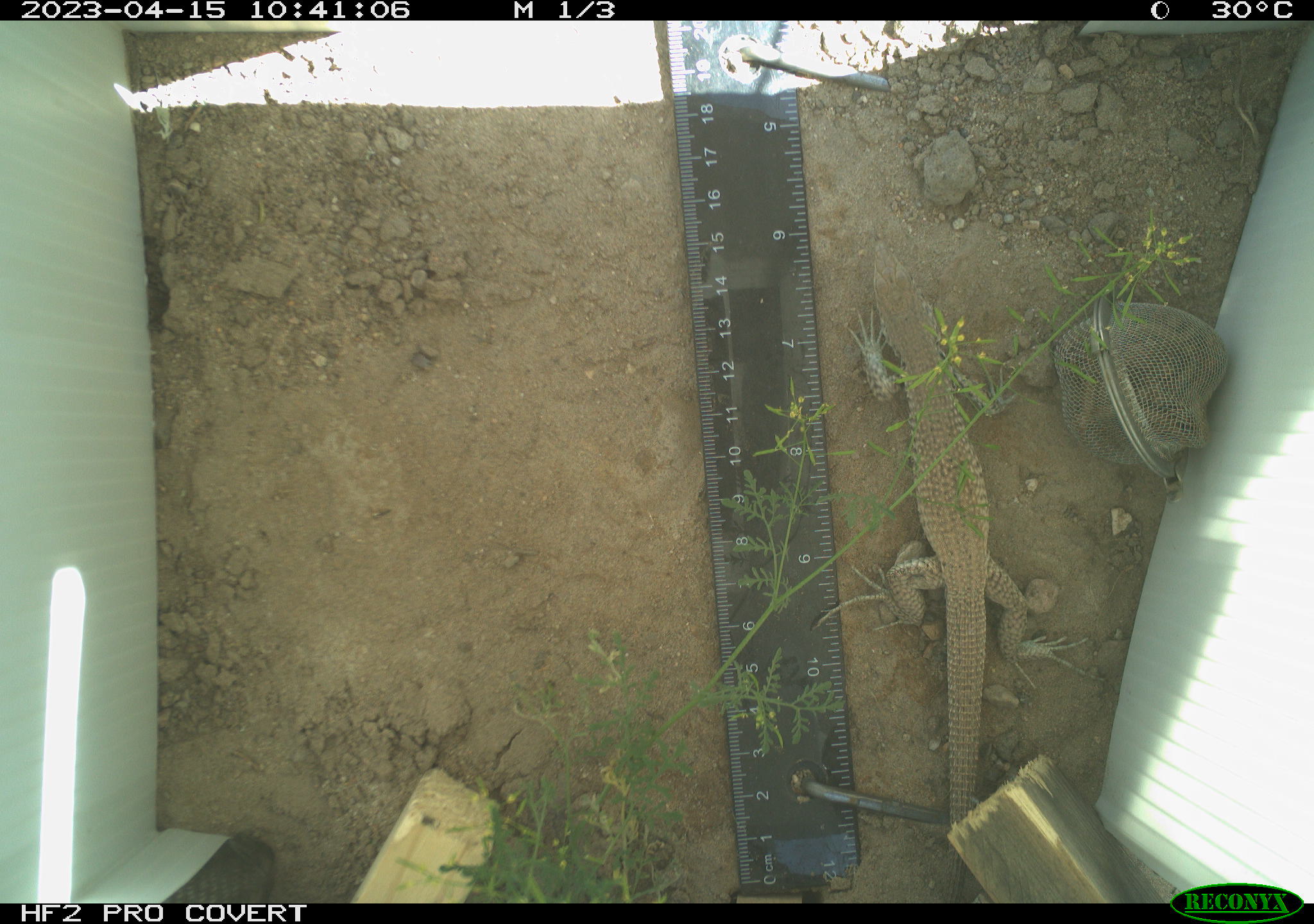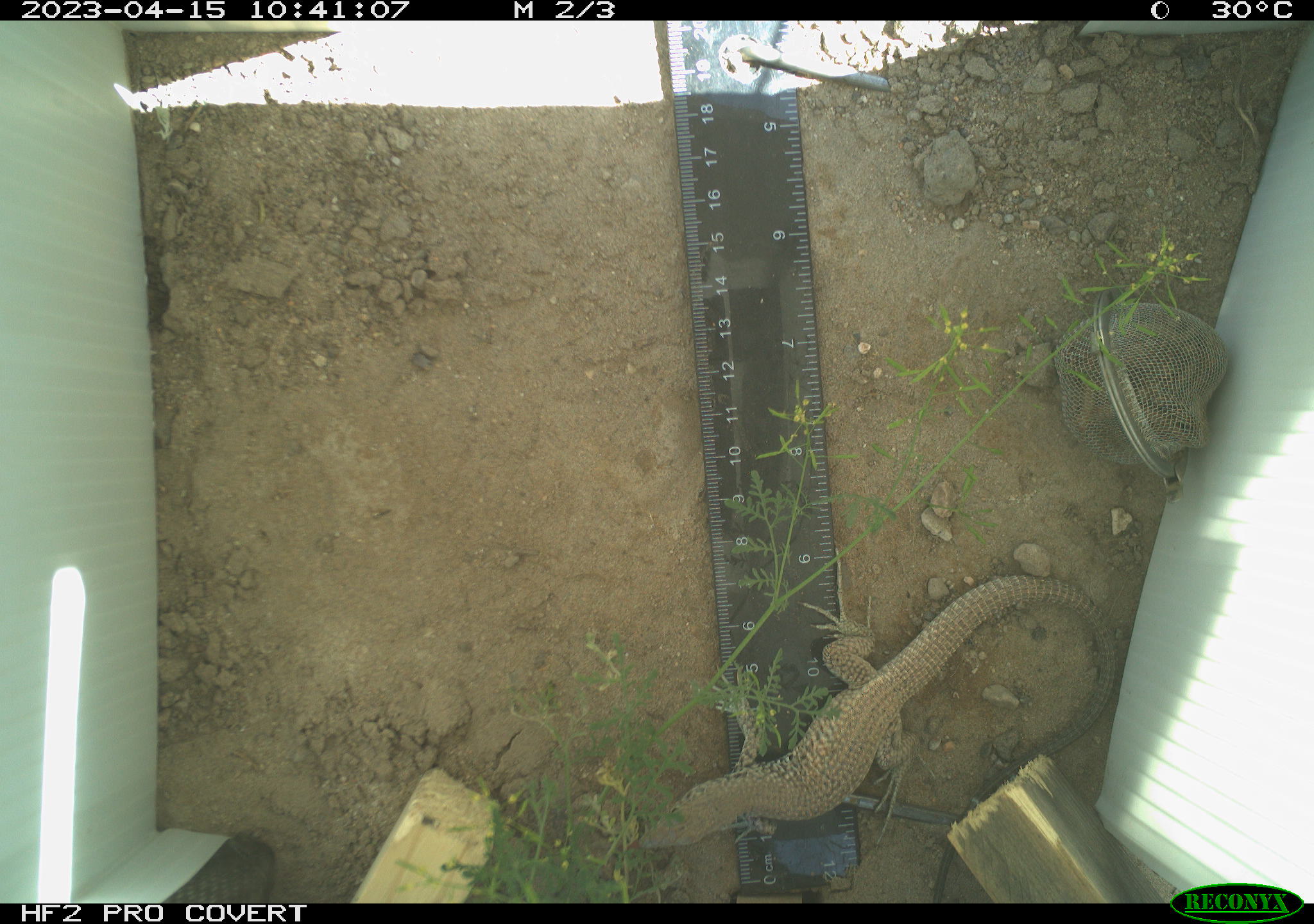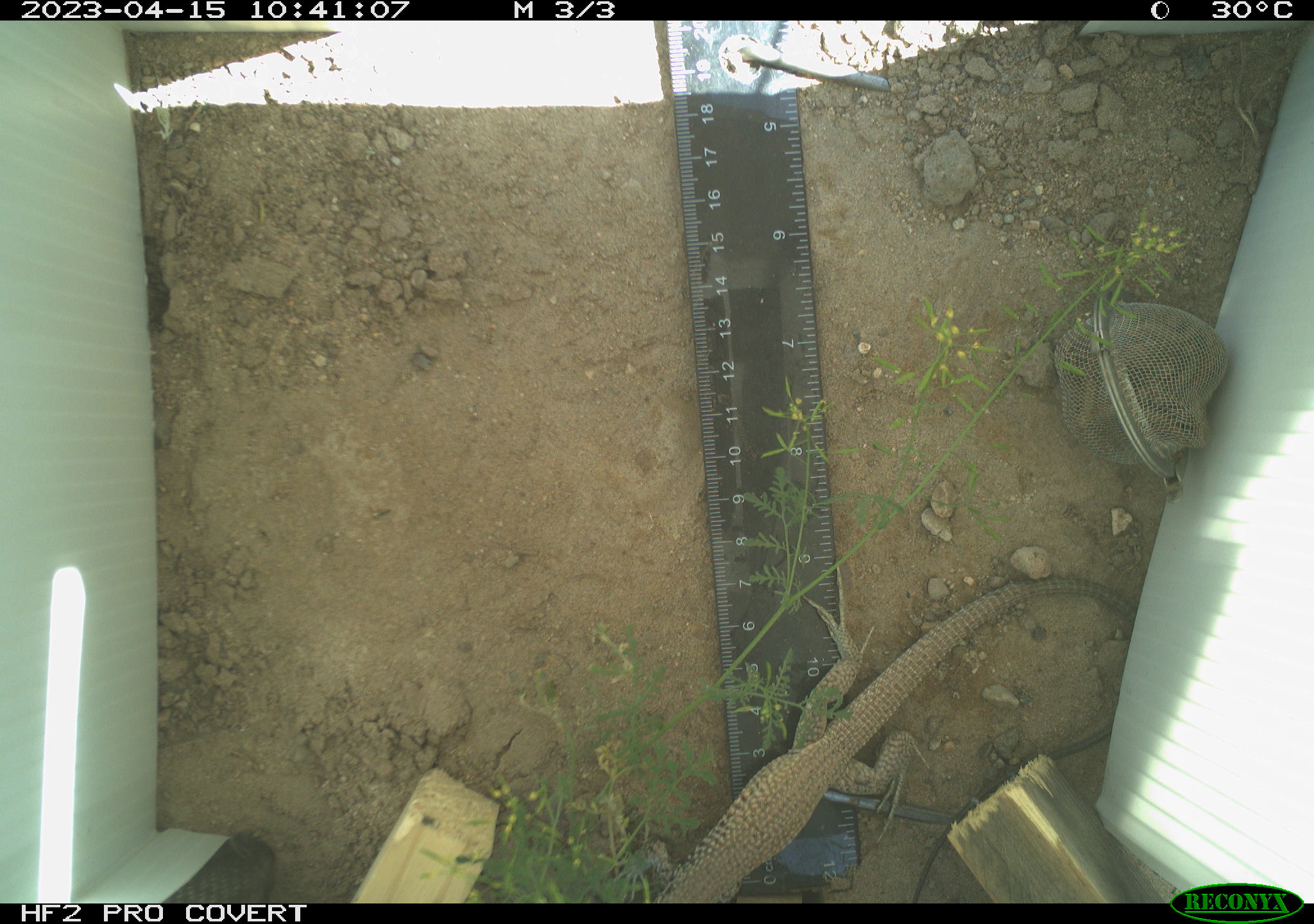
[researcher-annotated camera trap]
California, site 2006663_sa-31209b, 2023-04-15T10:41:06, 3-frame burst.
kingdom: Animalia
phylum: Chordata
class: Reptilia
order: Squamata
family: Teiidae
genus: Aspidoscelis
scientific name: Aspidoscelis tigris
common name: western whiptail